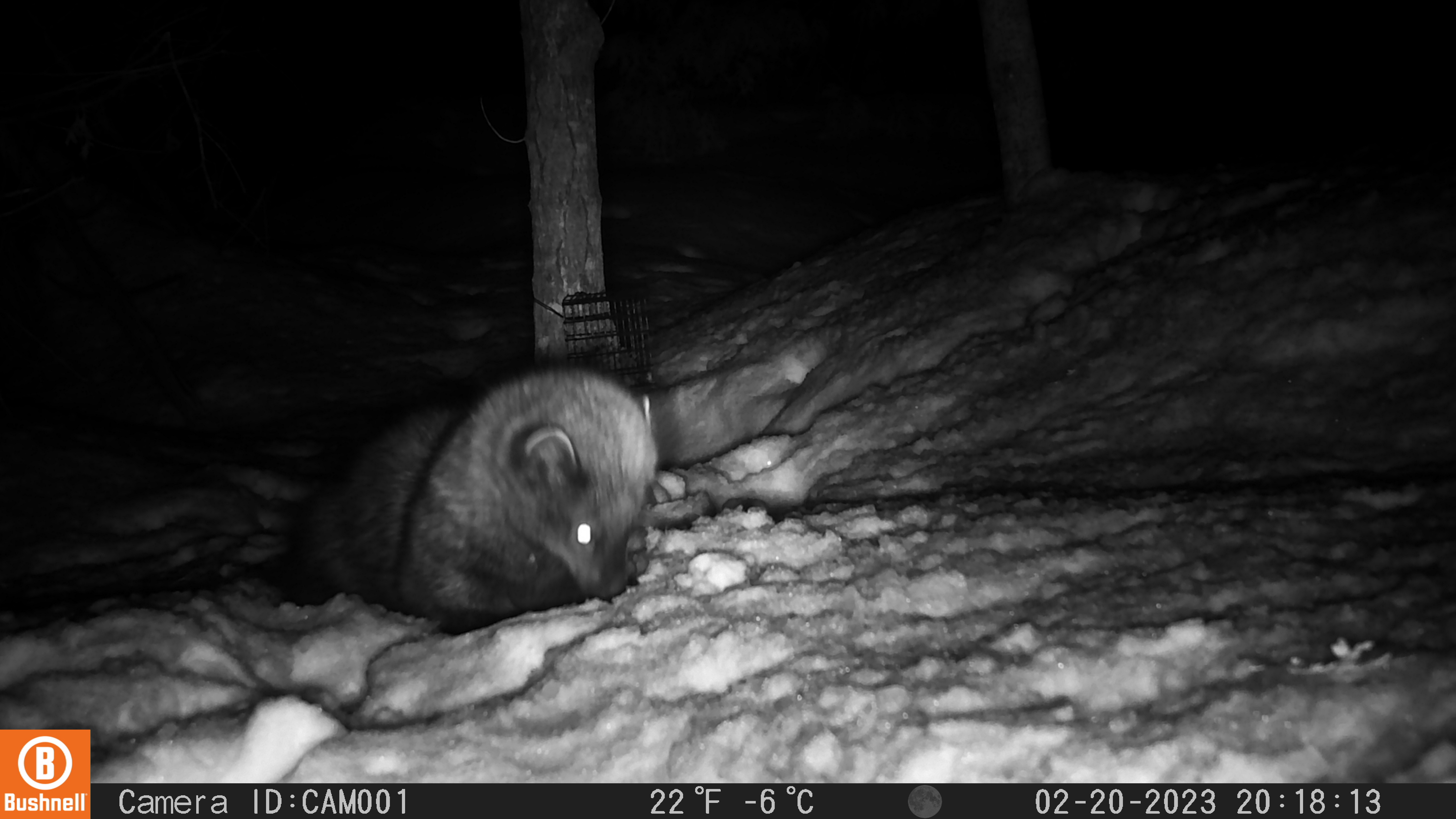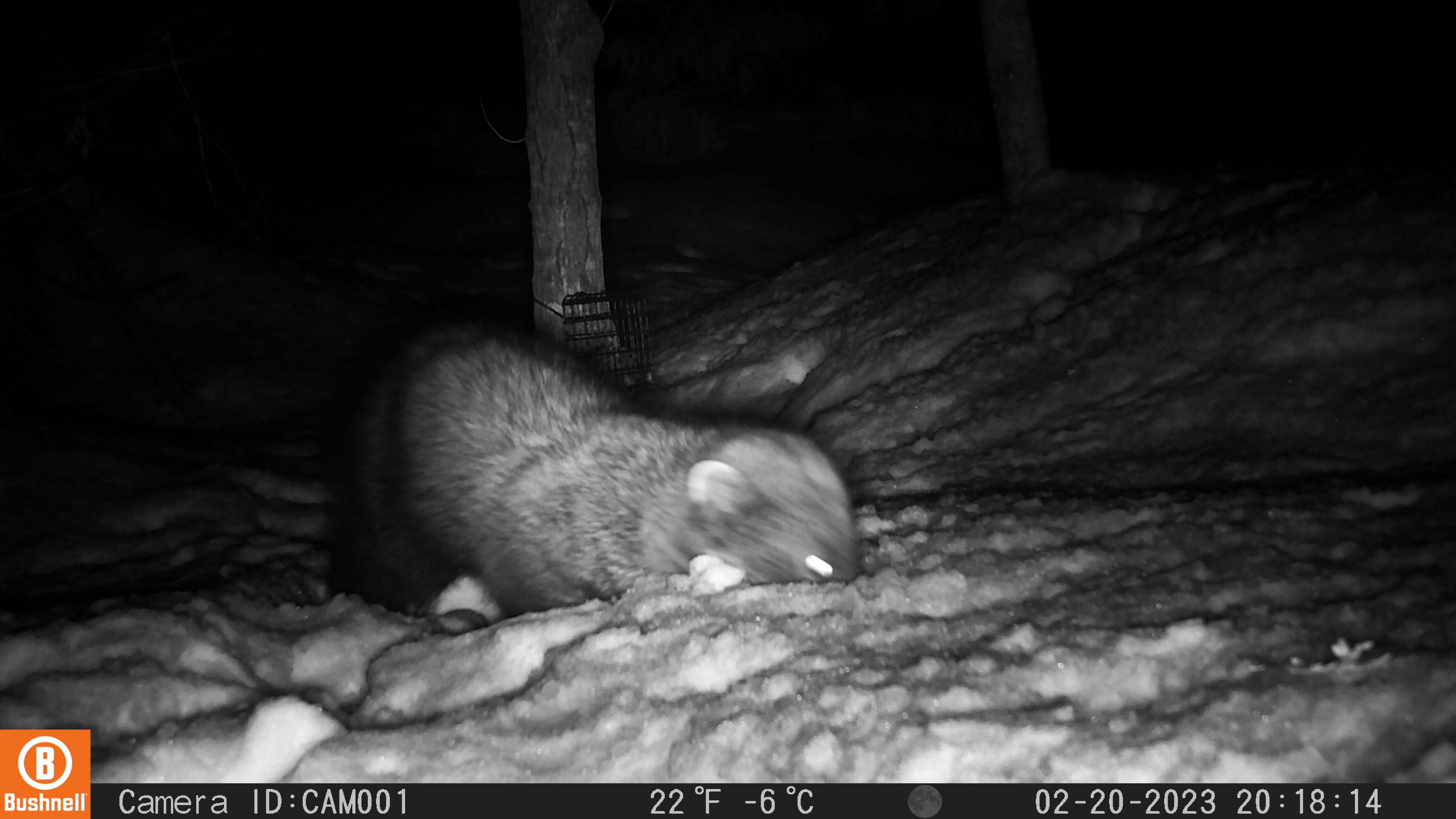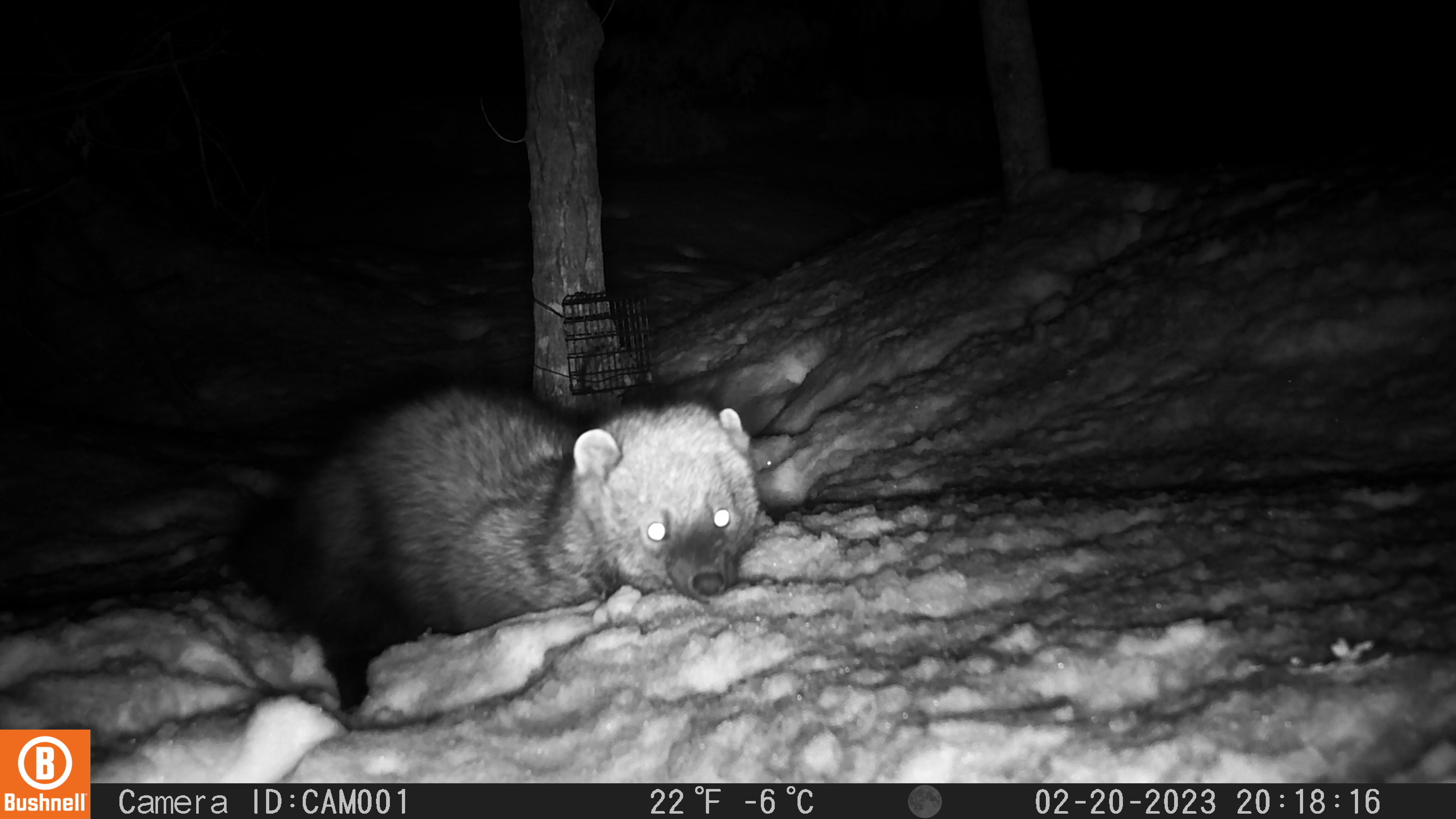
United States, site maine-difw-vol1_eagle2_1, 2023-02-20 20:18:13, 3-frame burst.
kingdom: Animalia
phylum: Chordata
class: Mammalia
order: Carnivora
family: Mustelidae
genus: Pekania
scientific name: Pekania pennanti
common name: fisher